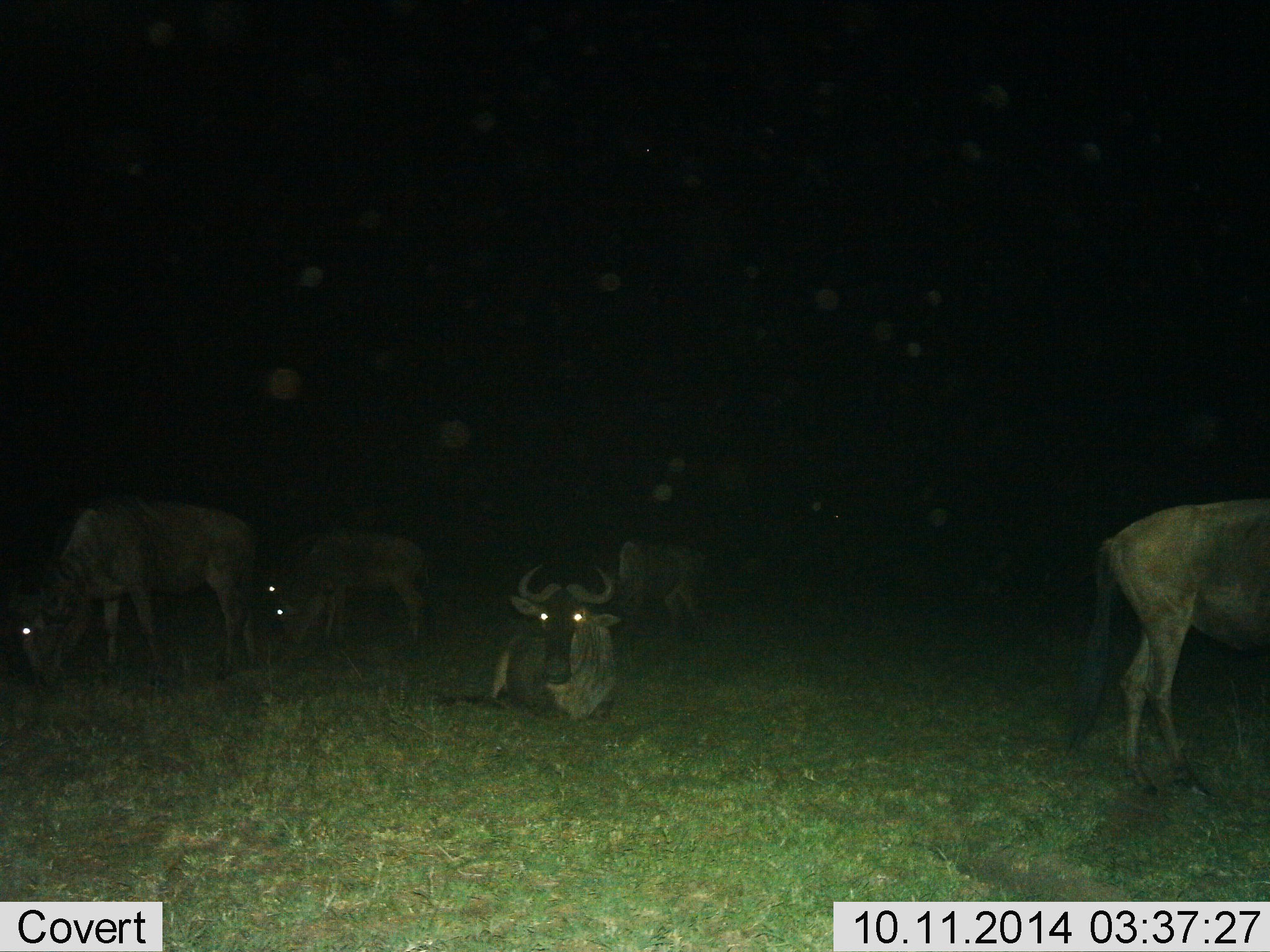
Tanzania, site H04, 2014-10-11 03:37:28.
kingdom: Animalia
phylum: Chordata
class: Mammalia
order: Artiodactyla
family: Bovidae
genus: Connochaetes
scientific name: Connochaetes taurinus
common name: blue wildebeest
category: wildebeest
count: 6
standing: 50%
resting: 100%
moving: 0%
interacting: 0%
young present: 0%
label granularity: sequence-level